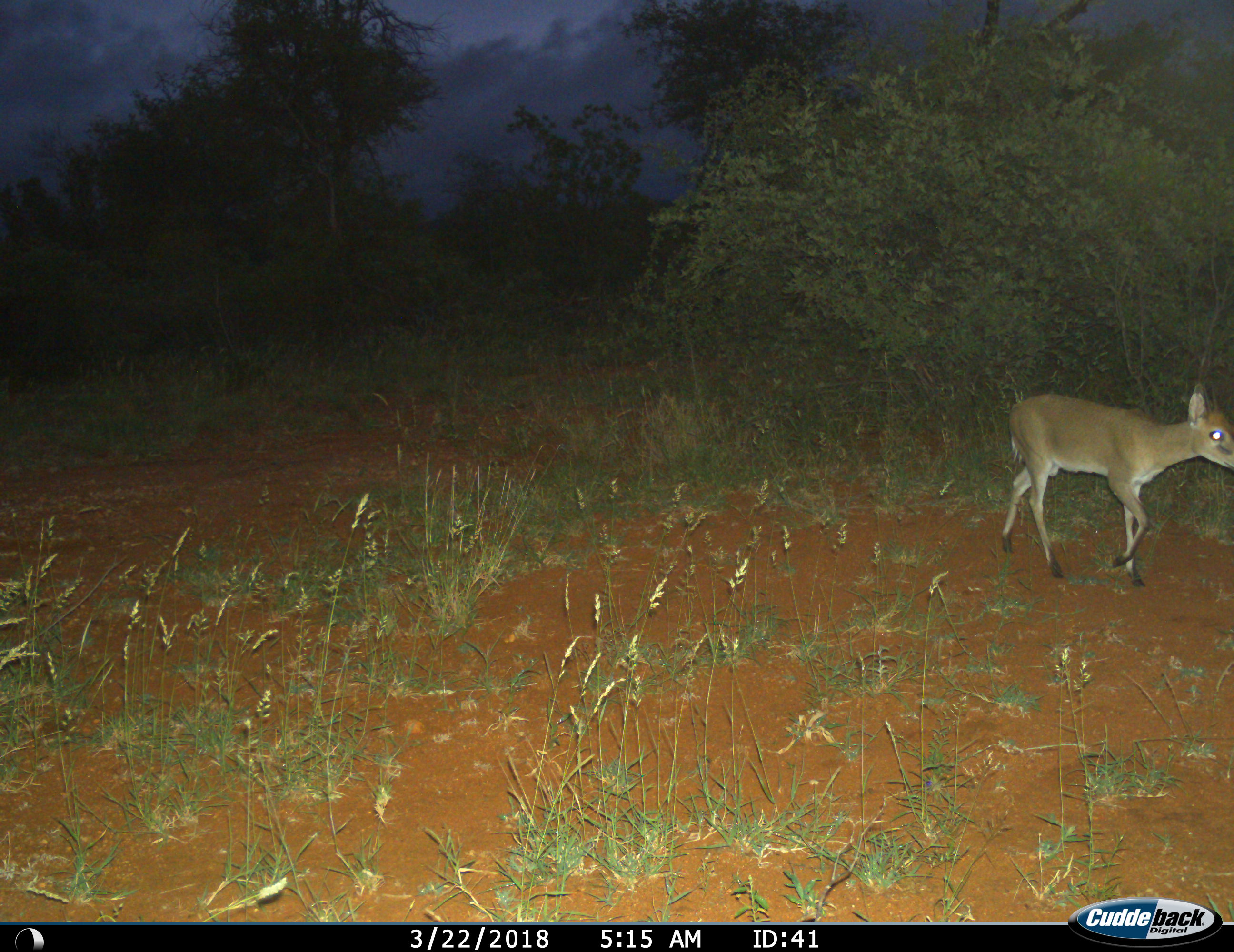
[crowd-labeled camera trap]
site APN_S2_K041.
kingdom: Animalia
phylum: Chordata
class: Mammalia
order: Artiodactyla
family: Bovidae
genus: Sylvicapra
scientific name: Sylvicapra grimmia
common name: common duiker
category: duikercommongrey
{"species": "duikercommongrey (common duiker) (Sylvicapra grimmia)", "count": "1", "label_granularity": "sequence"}